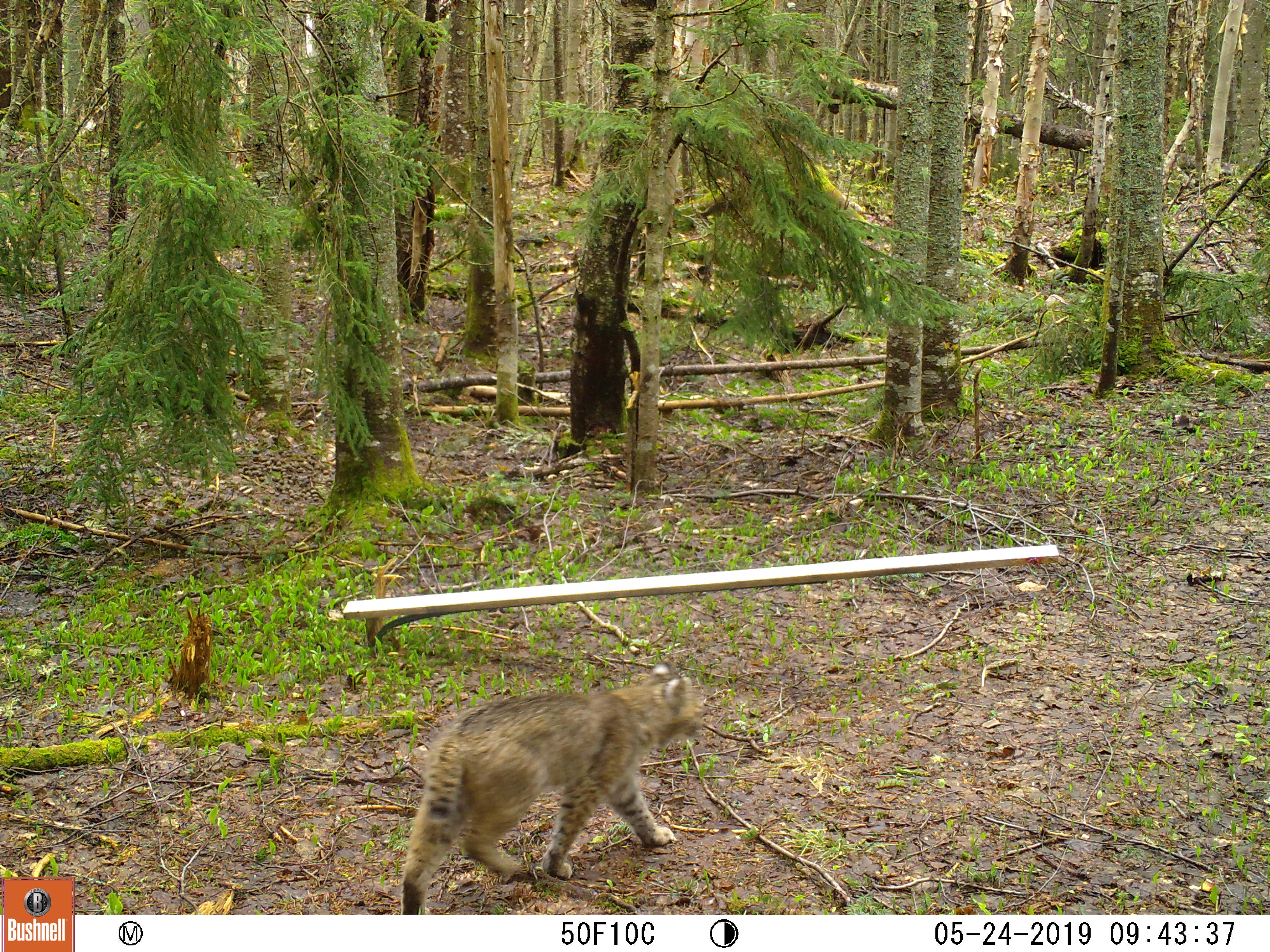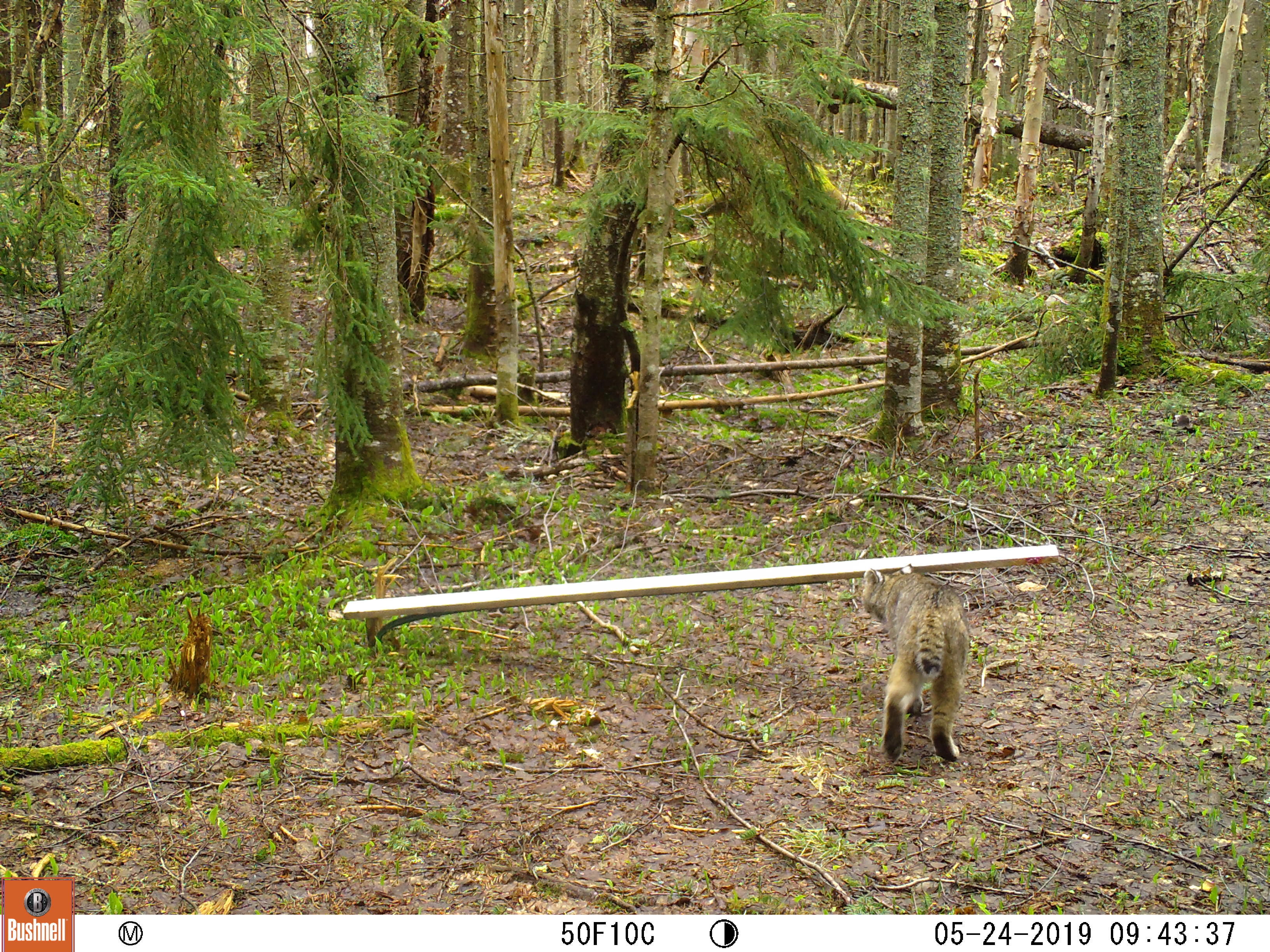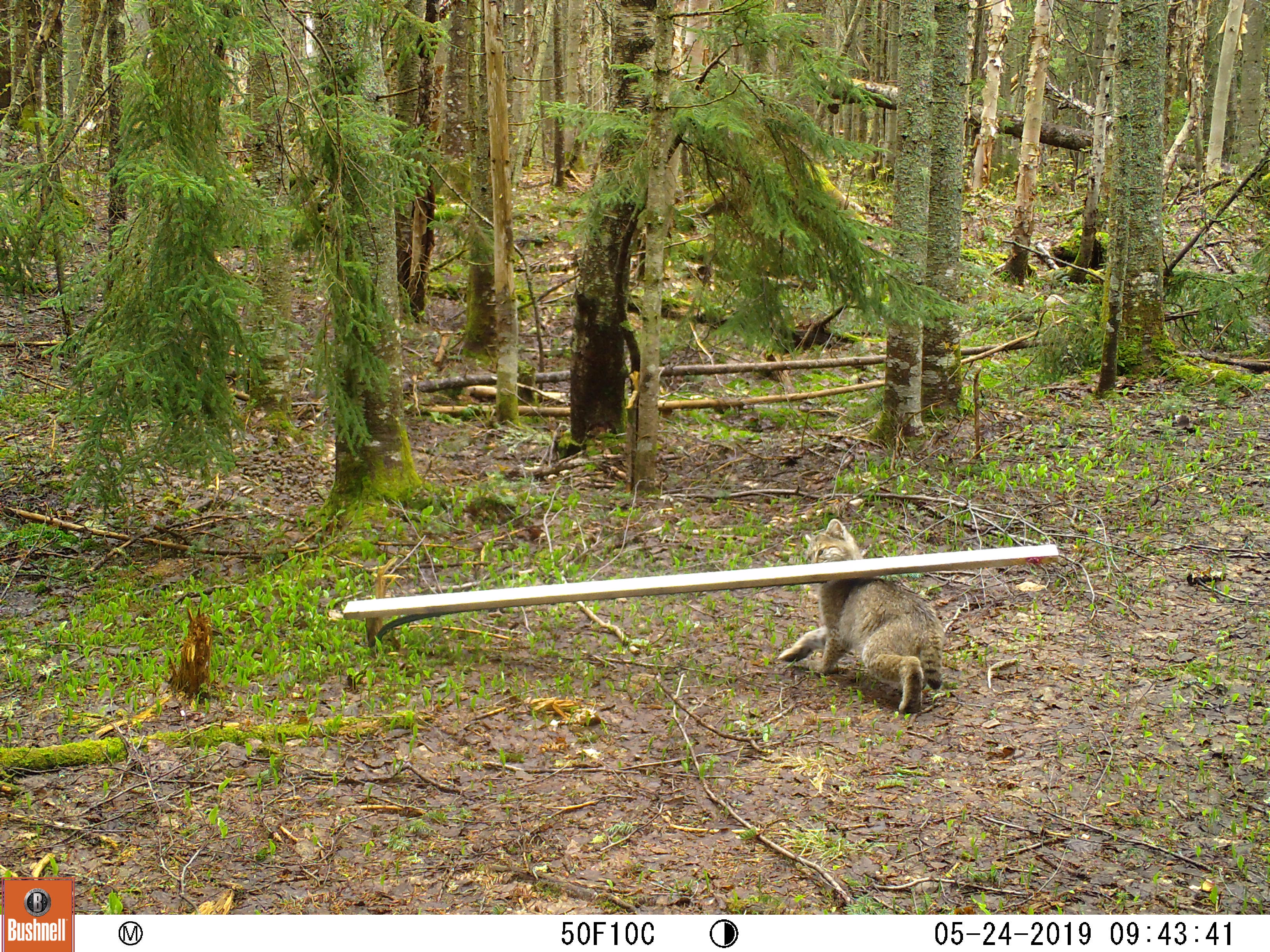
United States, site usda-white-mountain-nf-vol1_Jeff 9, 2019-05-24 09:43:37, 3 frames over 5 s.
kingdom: Animalia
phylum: Chordata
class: Mammalia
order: Carnivora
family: Felidae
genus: Lynx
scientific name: Lynx rufus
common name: bobcat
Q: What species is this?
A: Bobcat (Lynx rufus).